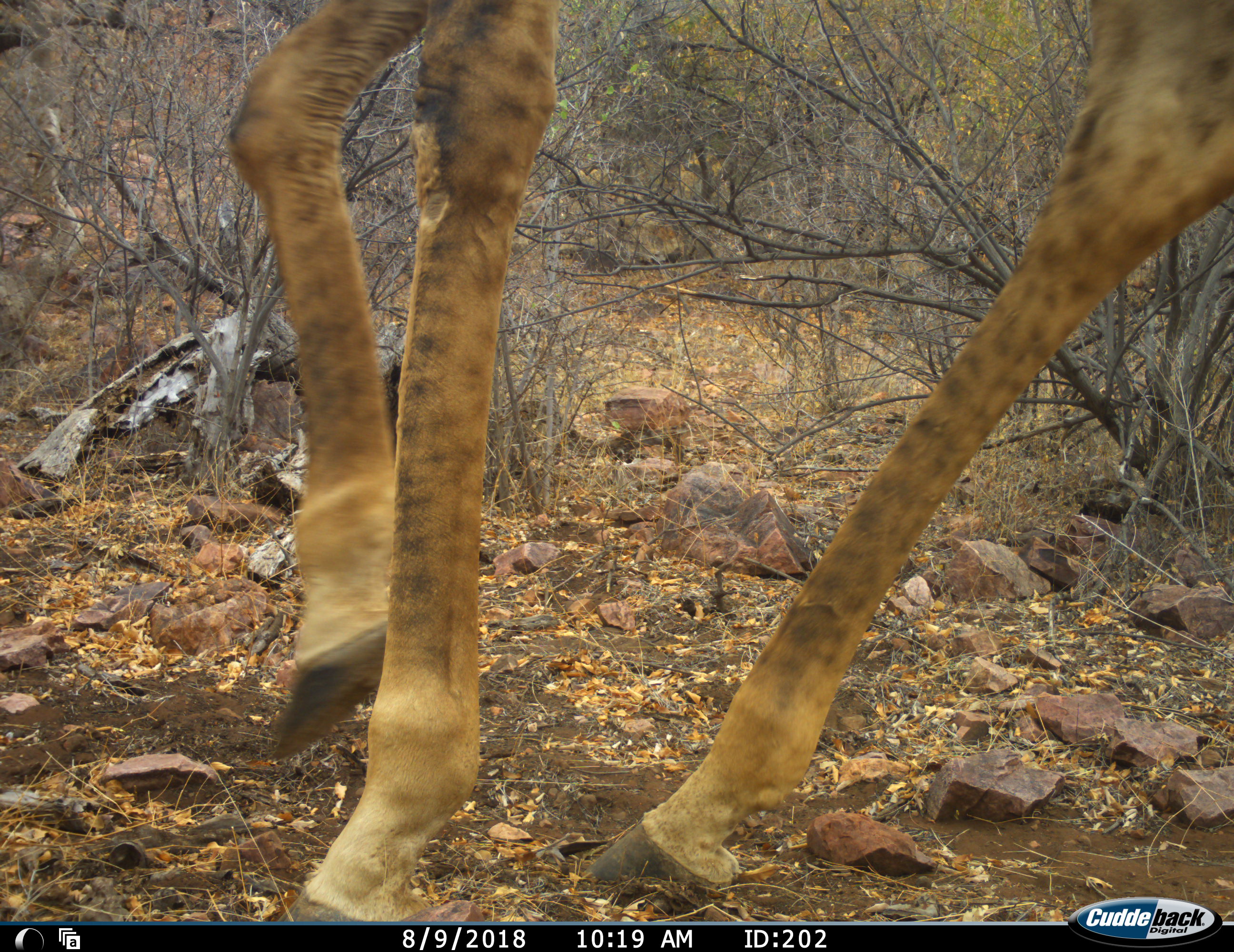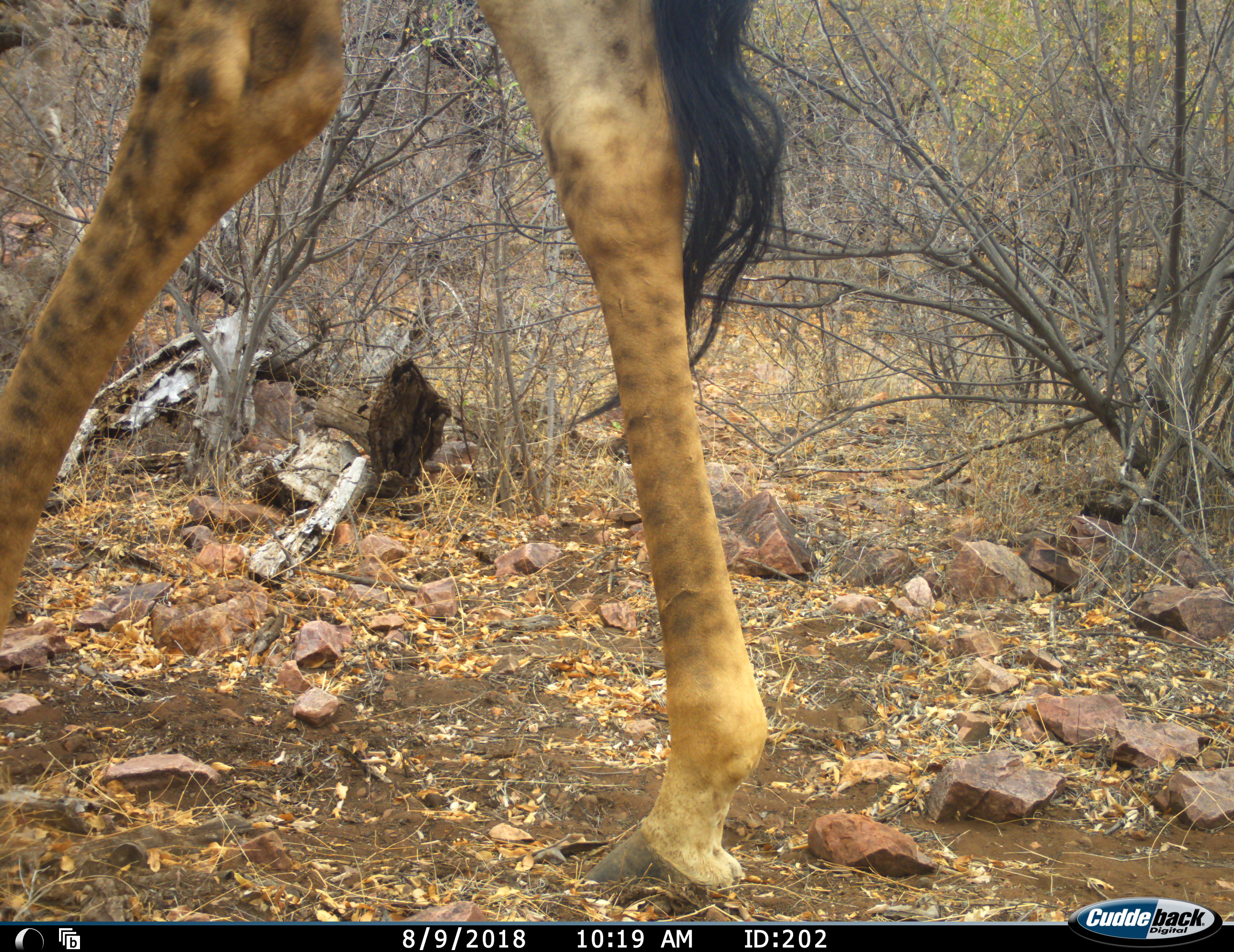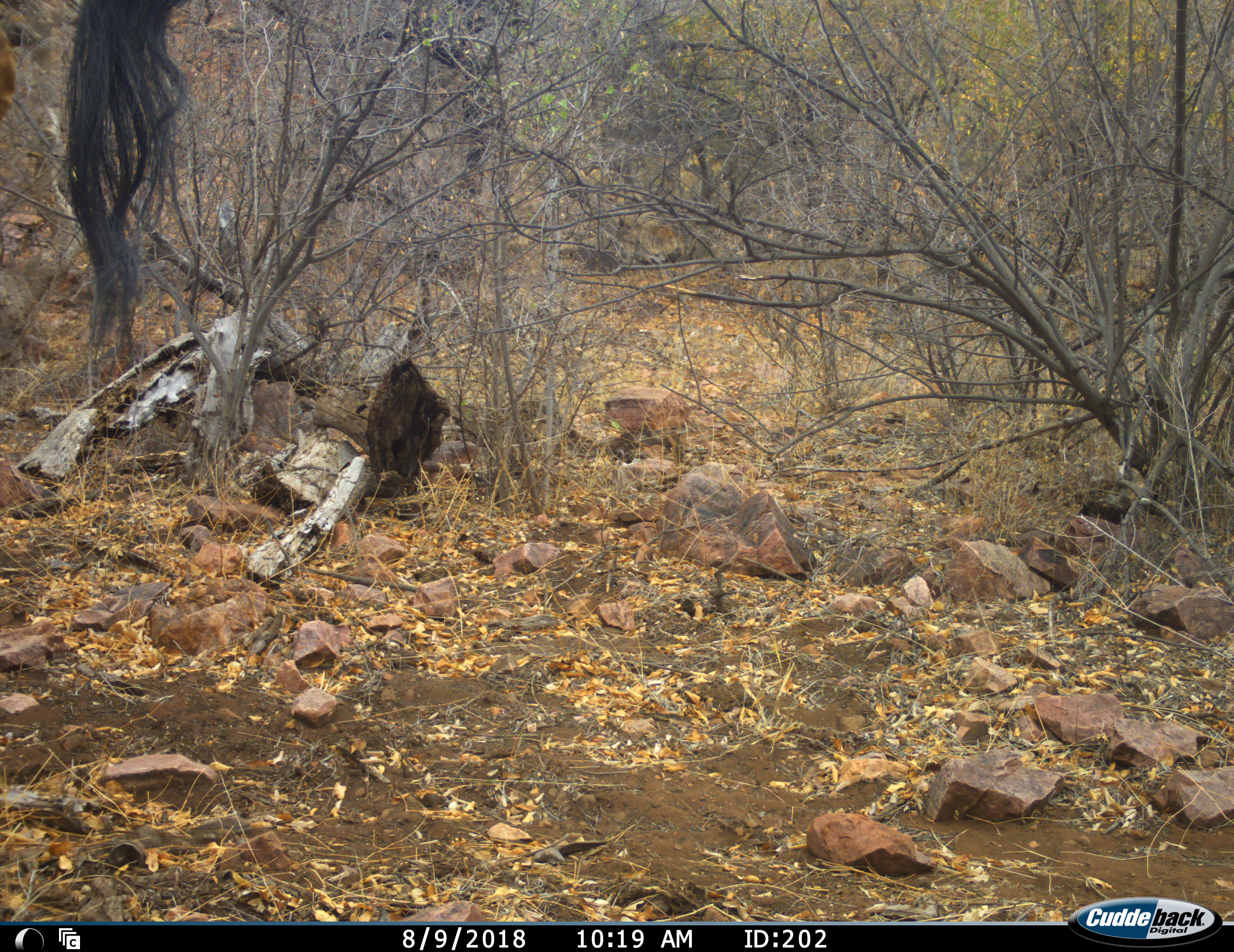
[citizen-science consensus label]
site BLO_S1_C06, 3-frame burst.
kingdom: Animalia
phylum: Chordata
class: Mammalia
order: Artiodactyla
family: Giraffidae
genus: Giraffa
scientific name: Giraffa camelopardalis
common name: giraffe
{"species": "giraffe (Giraffa camelopardalis)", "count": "1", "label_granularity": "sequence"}